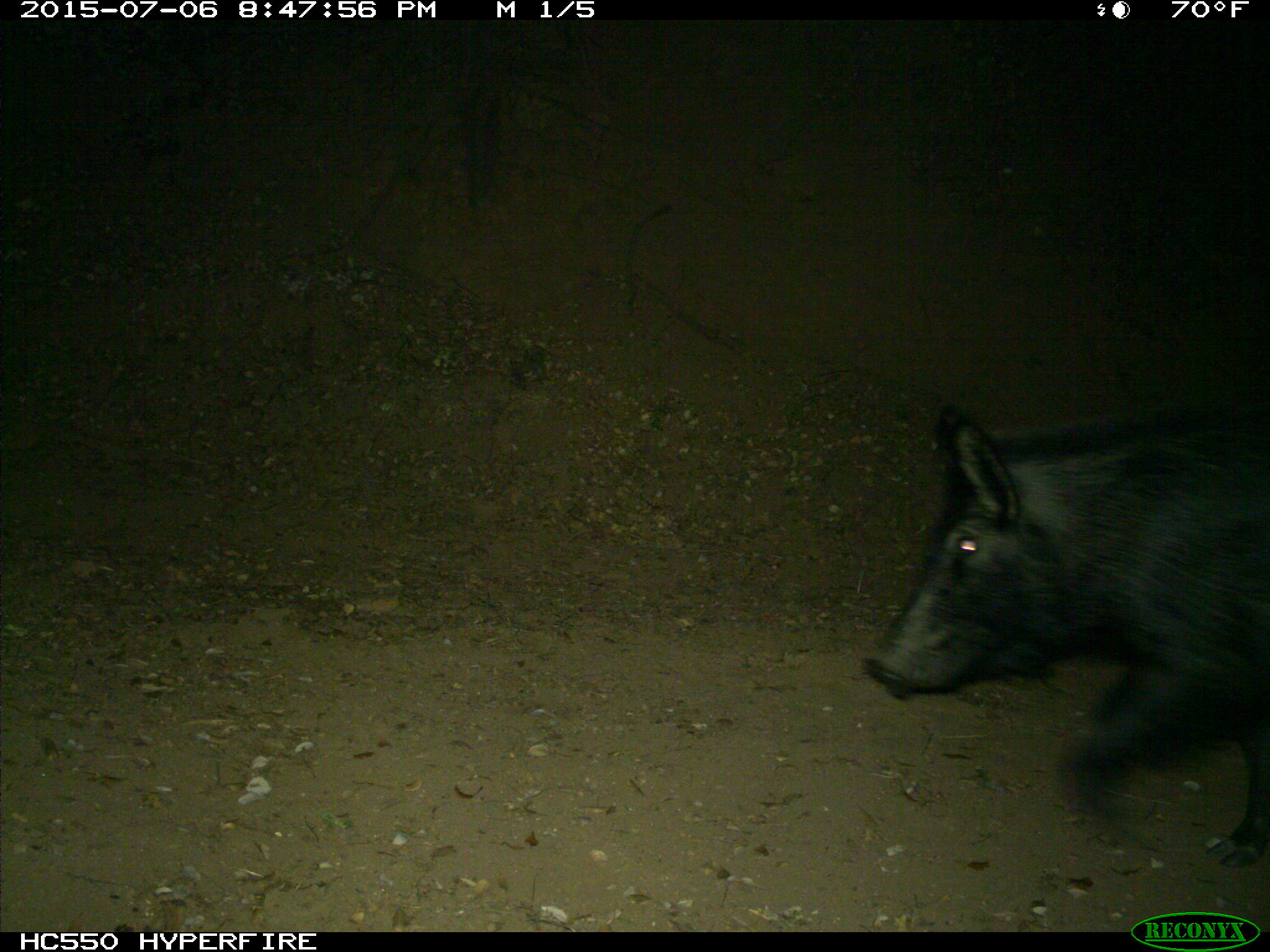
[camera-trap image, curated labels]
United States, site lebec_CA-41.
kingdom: Animalia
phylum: Chordata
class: Mammalia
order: Artiodactyla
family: Suidae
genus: Sus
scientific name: Sus scrofa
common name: wild boar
Sus scrofa (wild boar).